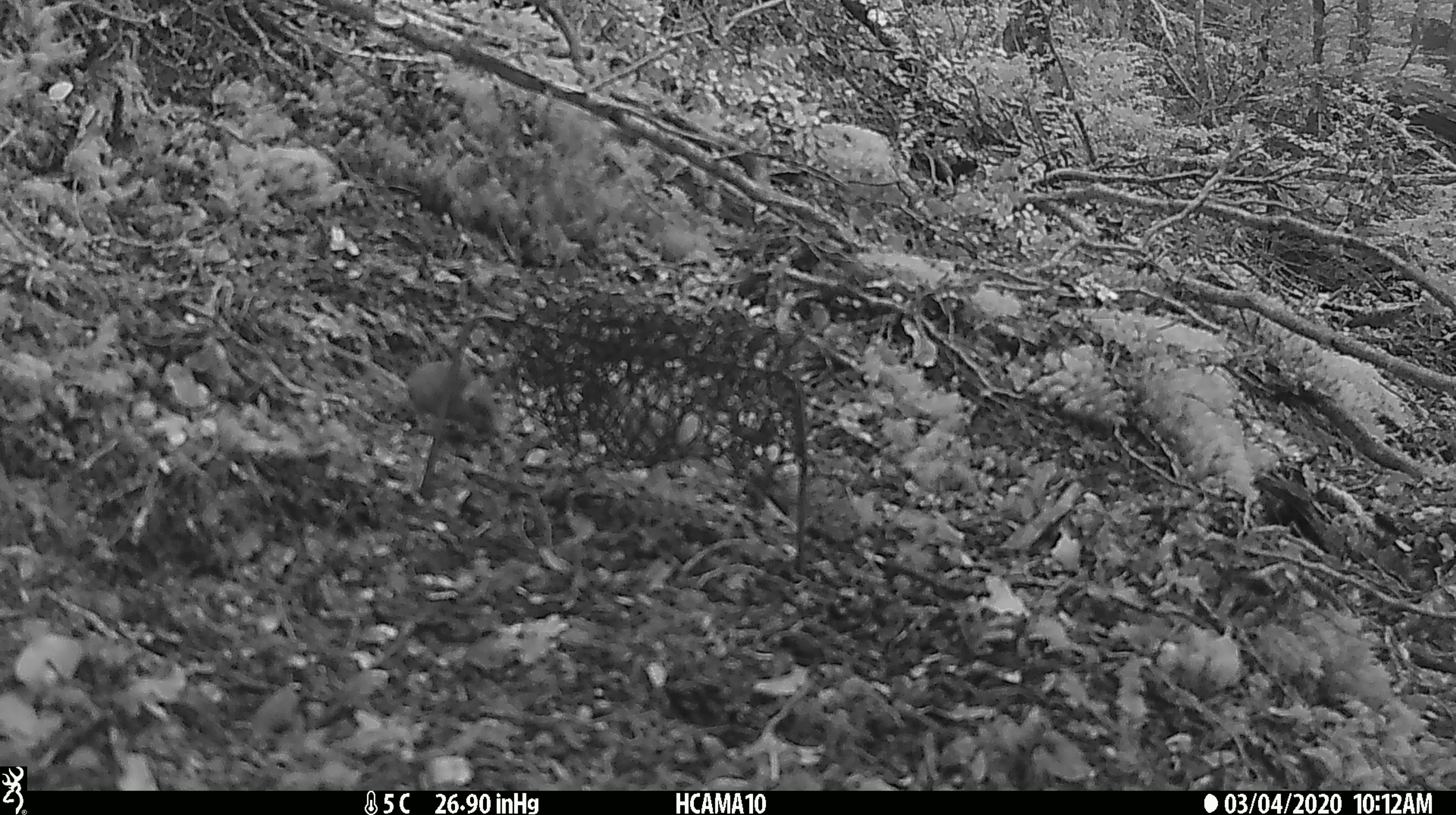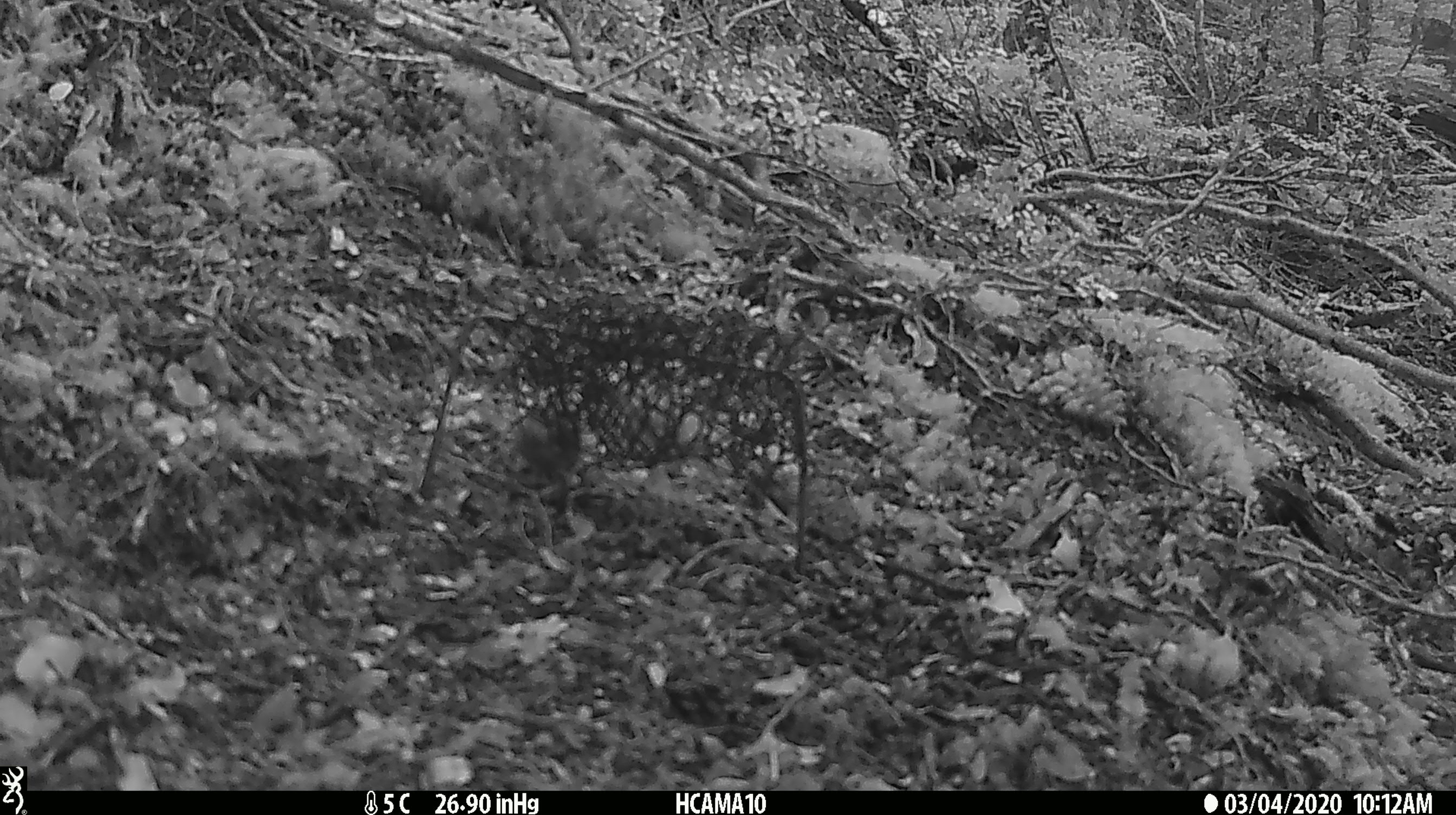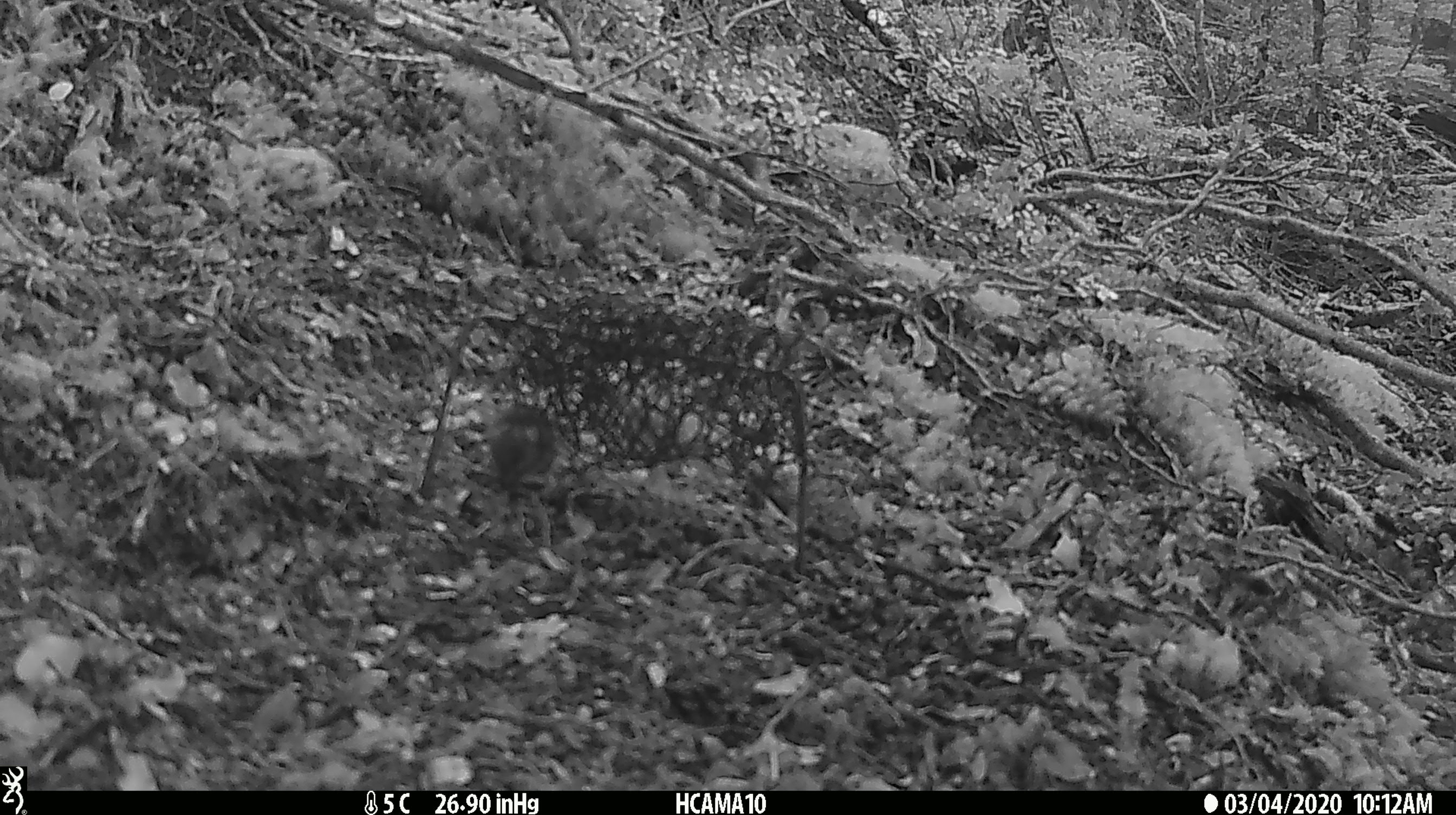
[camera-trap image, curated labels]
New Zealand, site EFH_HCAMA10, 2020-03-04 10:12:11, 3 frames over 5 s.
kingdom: Animalia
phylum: Chordata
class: Mammalia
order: Rodentia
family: Muridae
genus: Mus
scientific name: Mus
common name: mouse